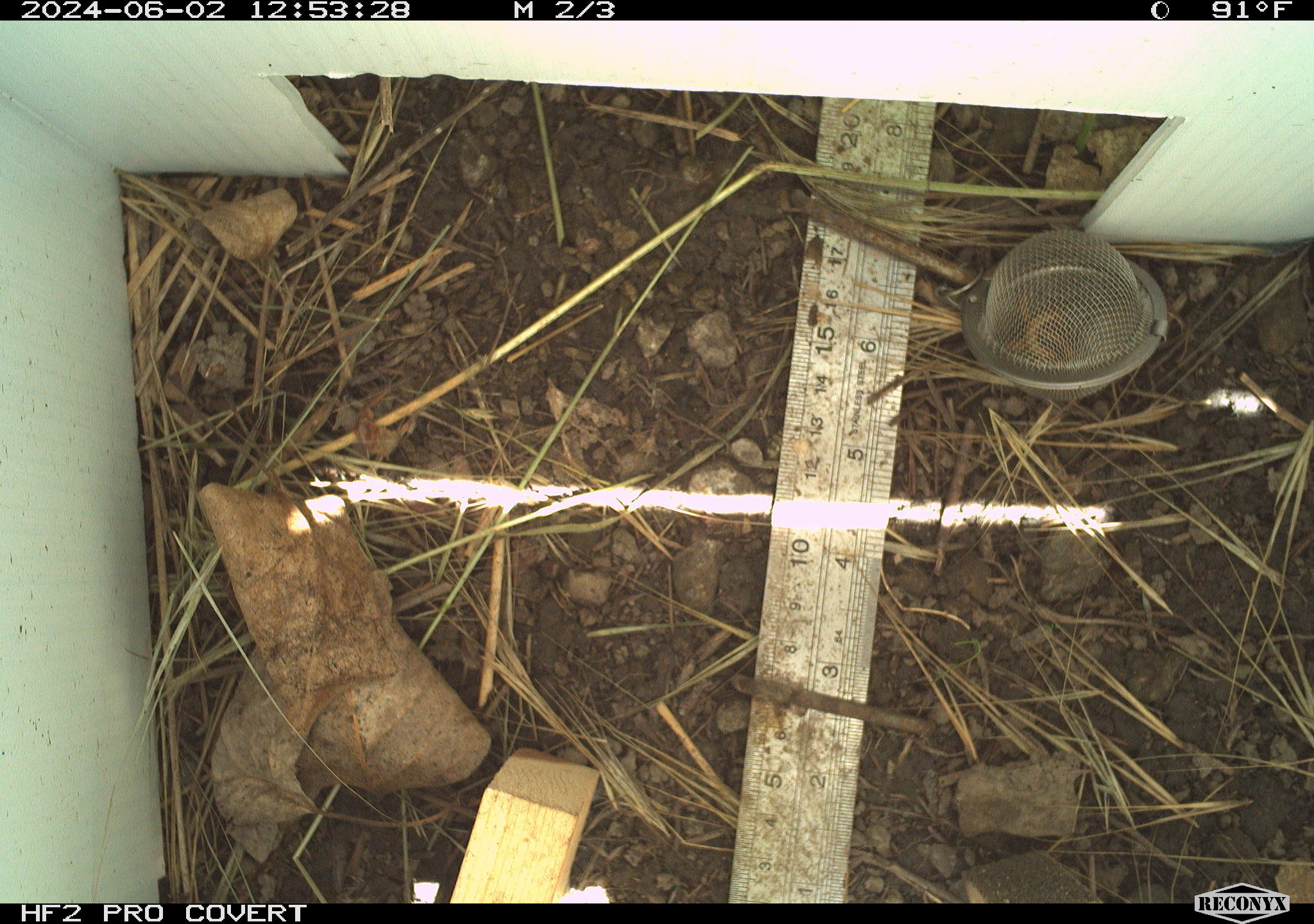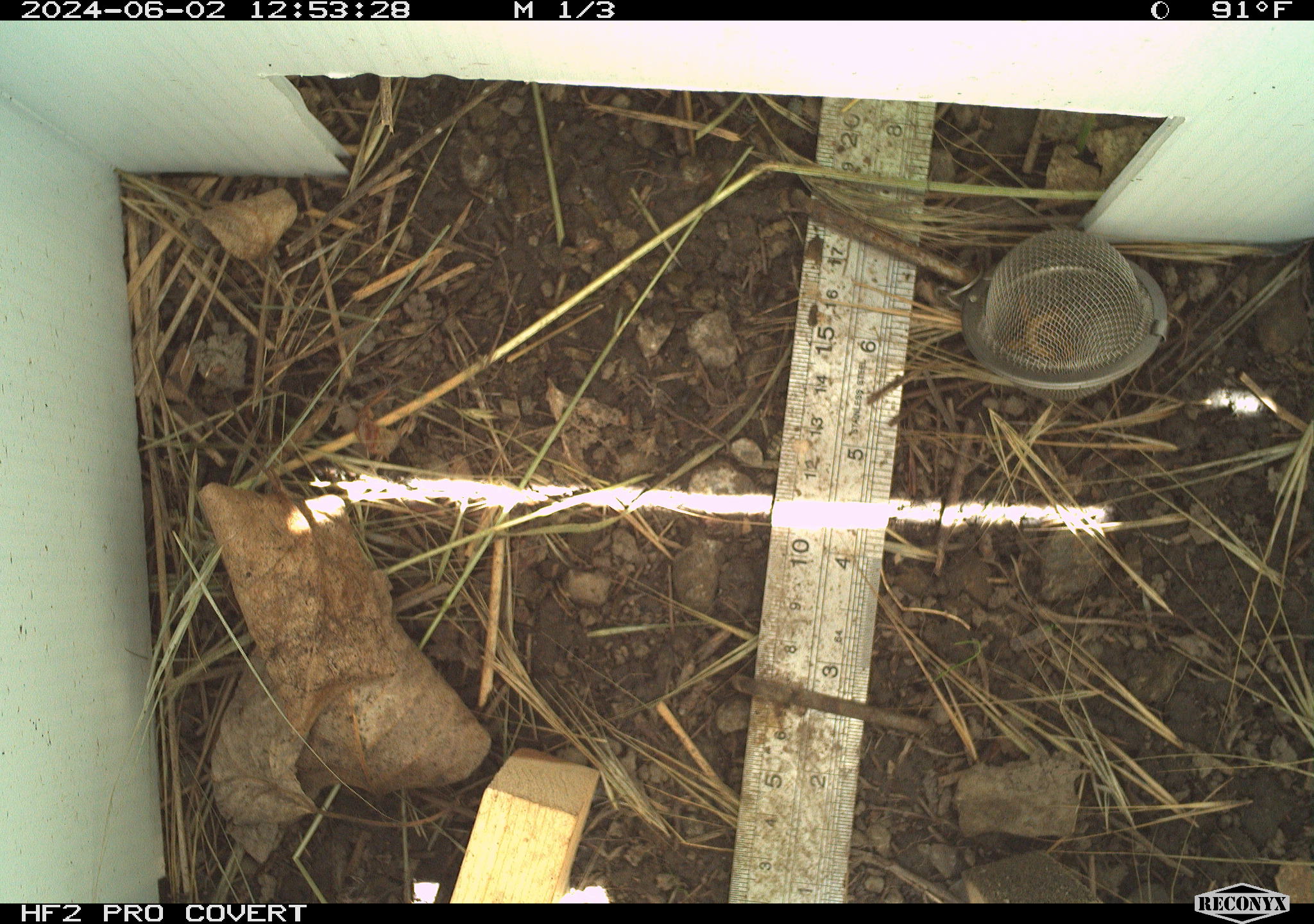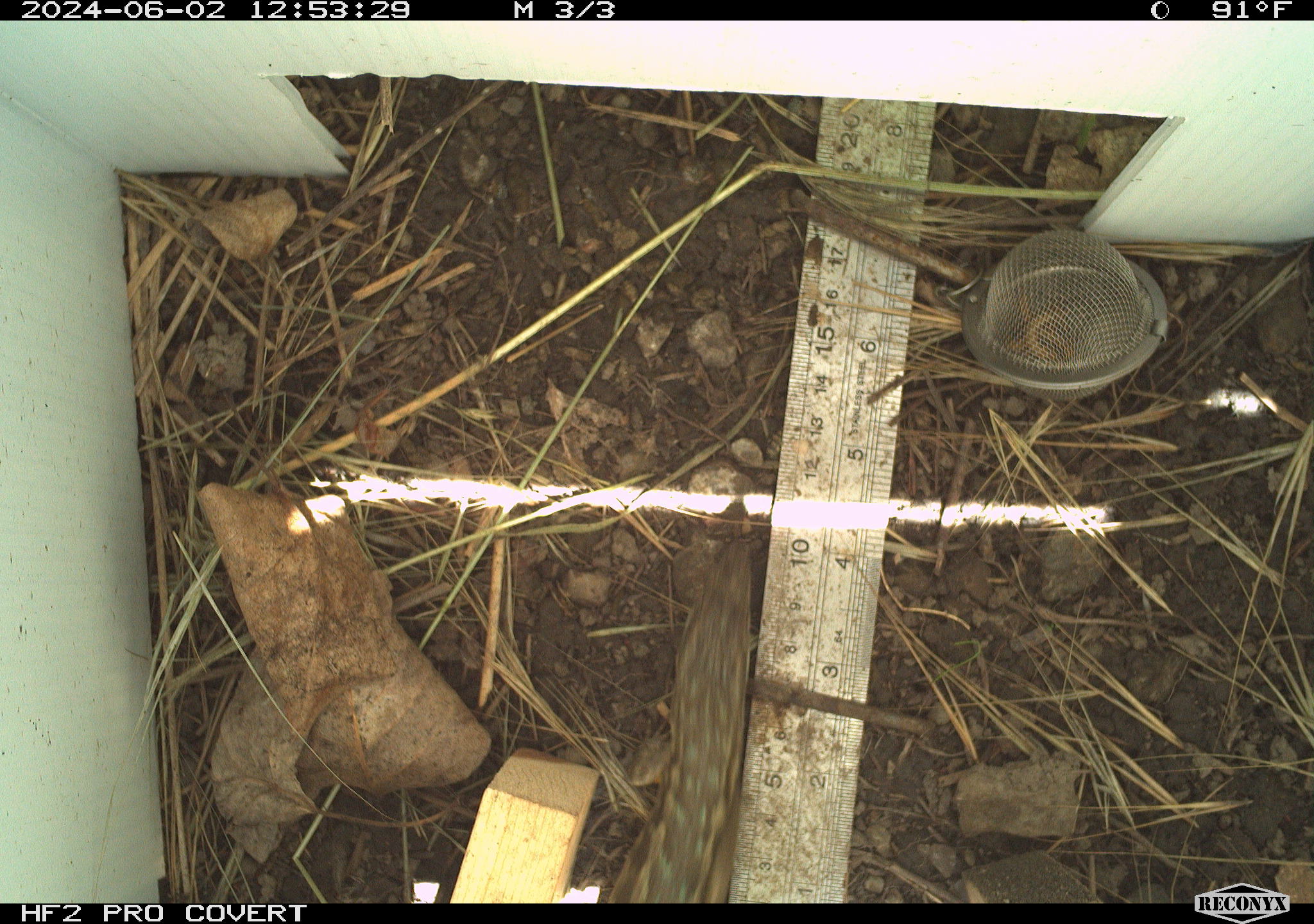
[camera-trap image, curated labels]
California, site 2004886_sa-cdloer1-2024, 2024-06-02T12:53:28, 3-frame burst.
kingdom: Animalia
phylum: Chordata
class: Reptilia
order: Squamata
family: Anguidae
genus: Elgaria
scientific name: Elgaria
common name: alligator lizards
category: elgaria species